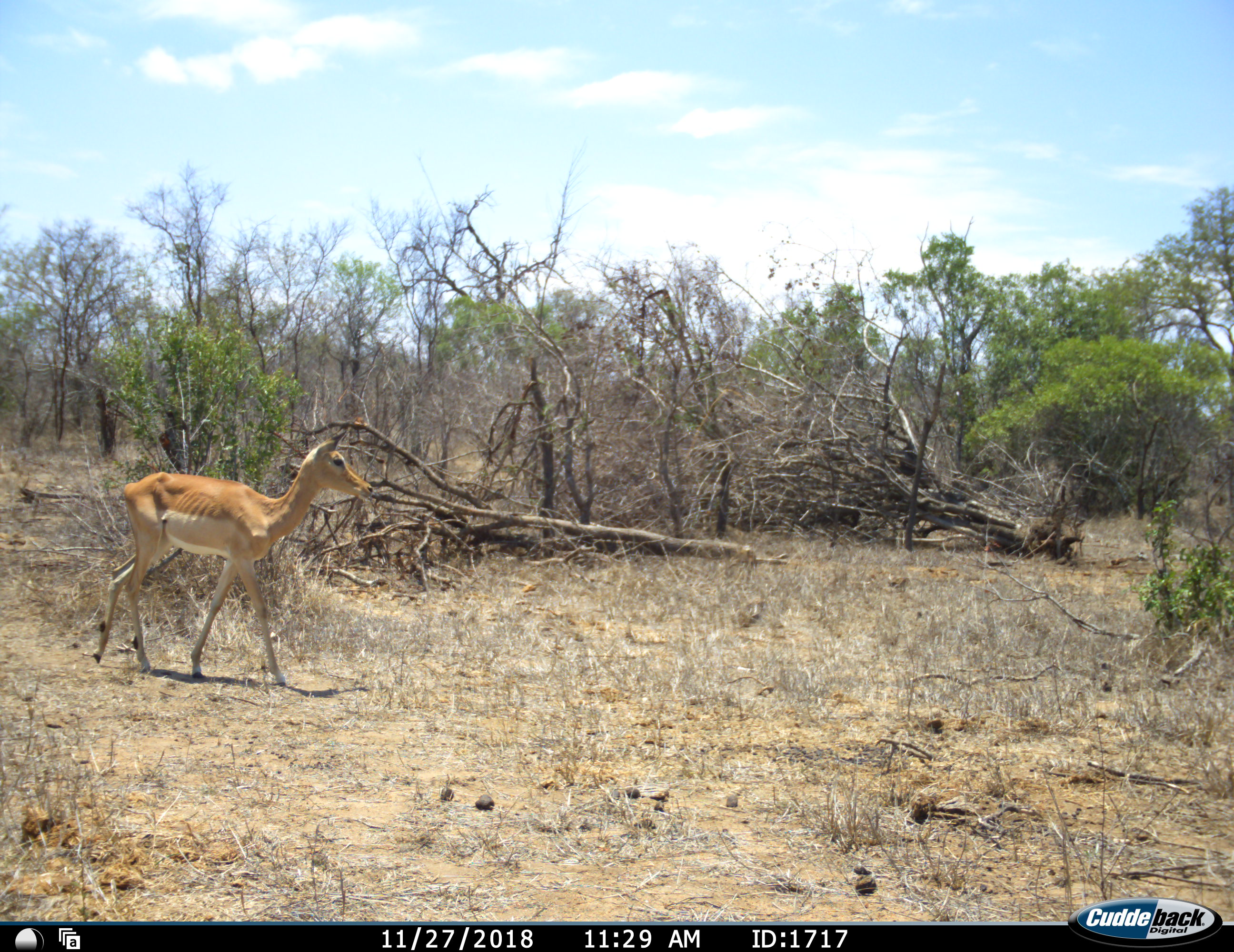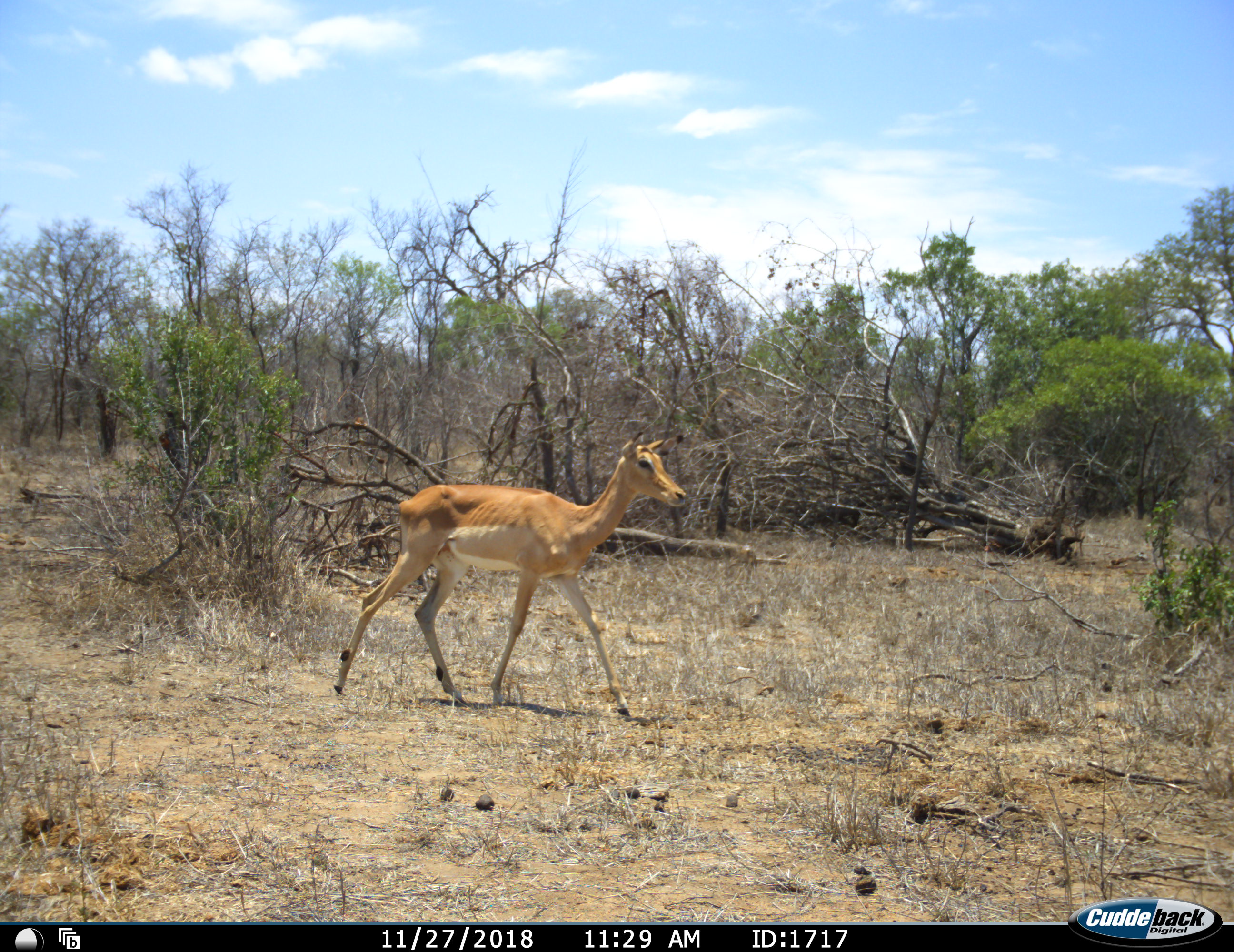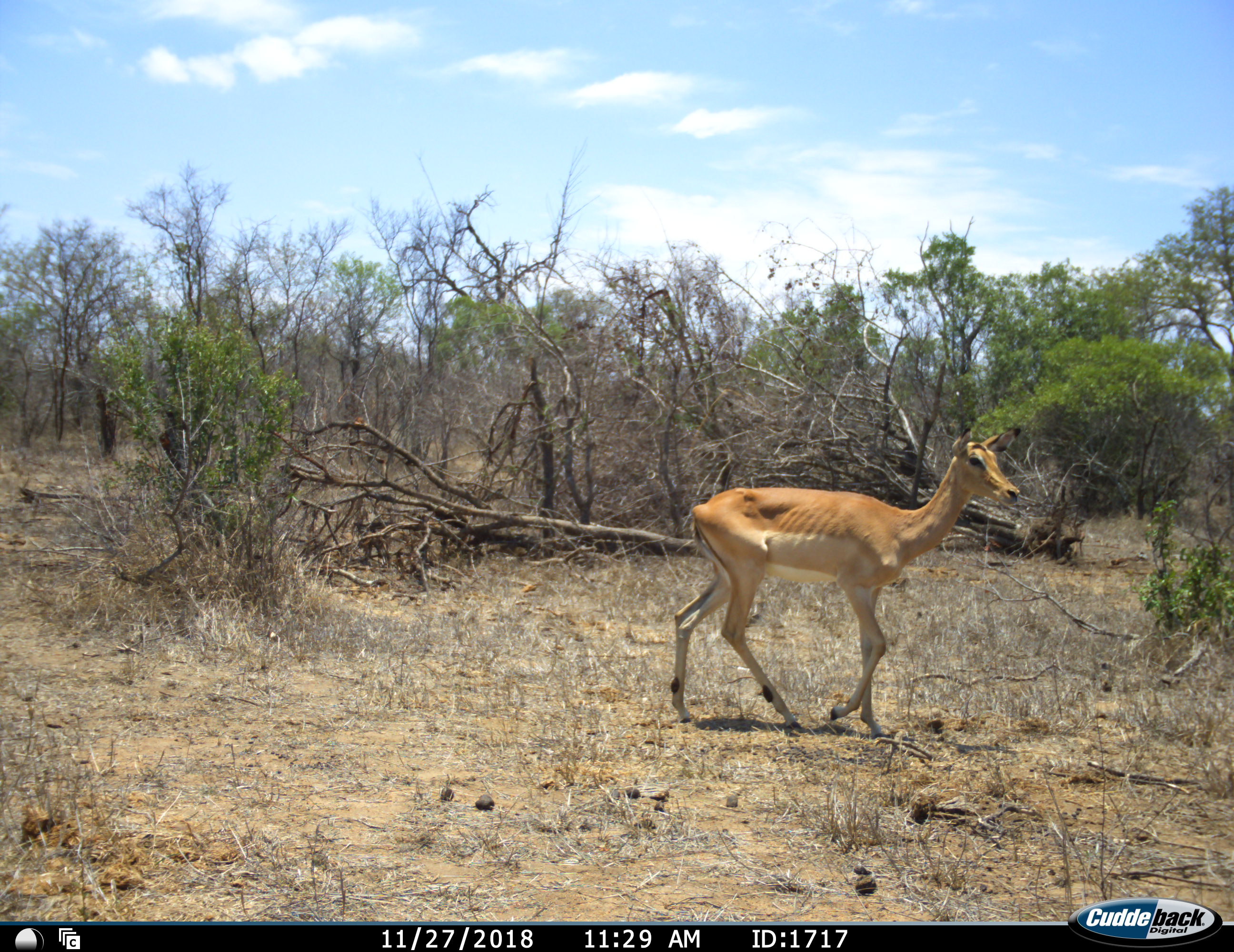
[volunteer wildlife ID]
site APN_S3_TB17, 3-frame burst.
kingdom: Animalia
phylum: Chordata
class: Mammalia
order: Artiodactyla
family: Bovidae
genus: Aepyceros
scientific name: Aepyceros melampus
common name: impala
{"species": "impala (Aepyceros melampus)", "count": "1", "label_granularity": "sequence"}